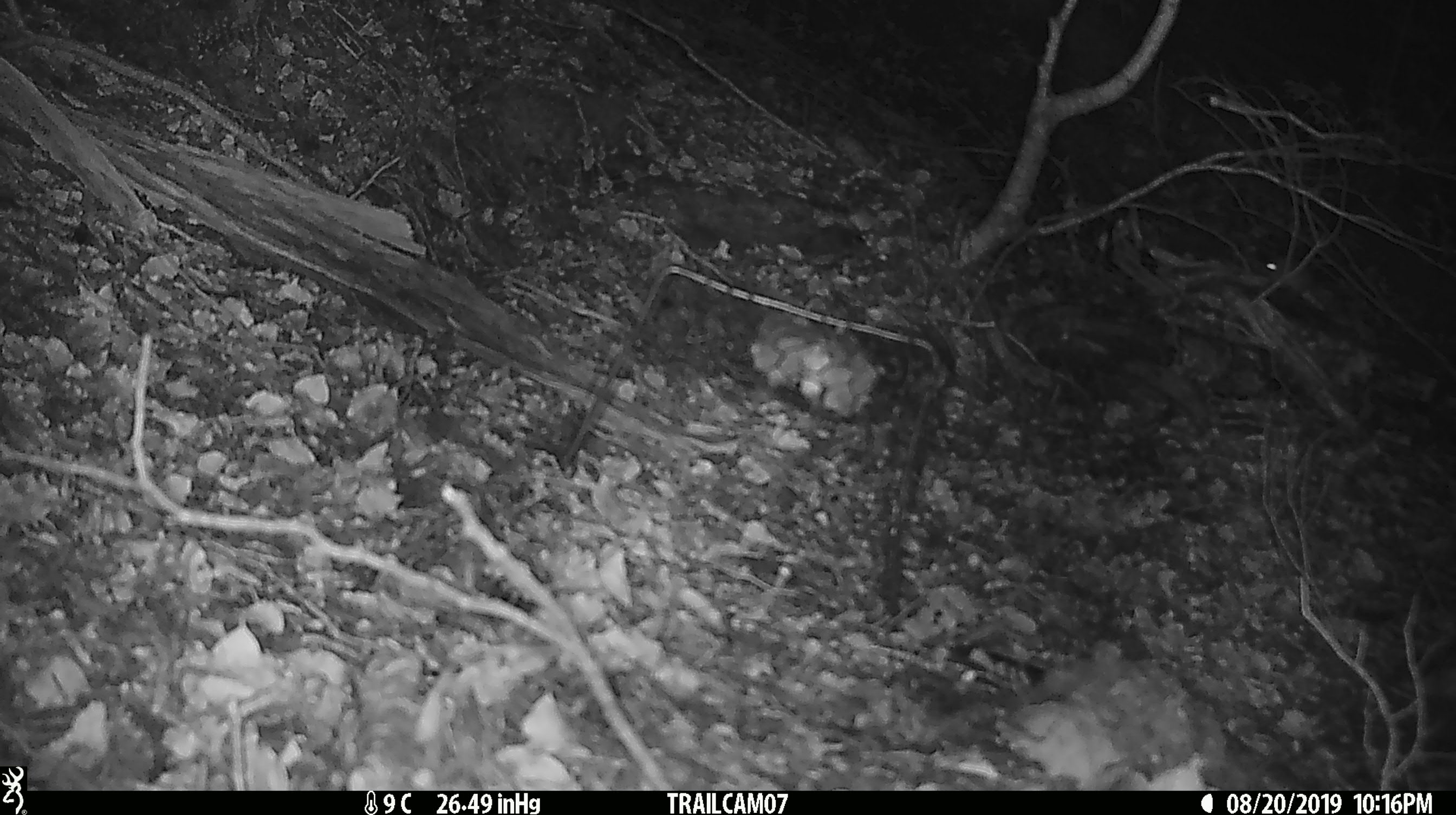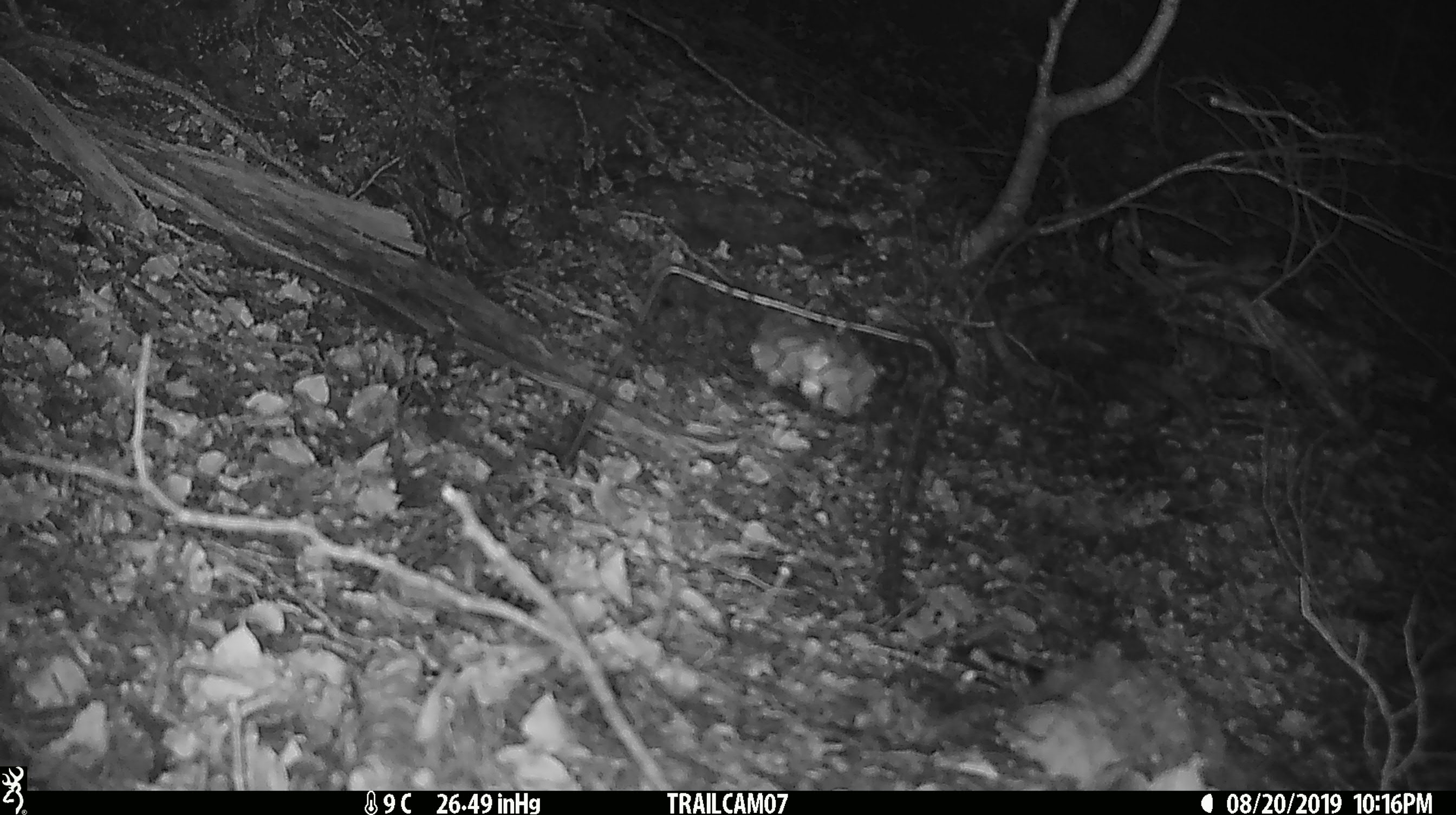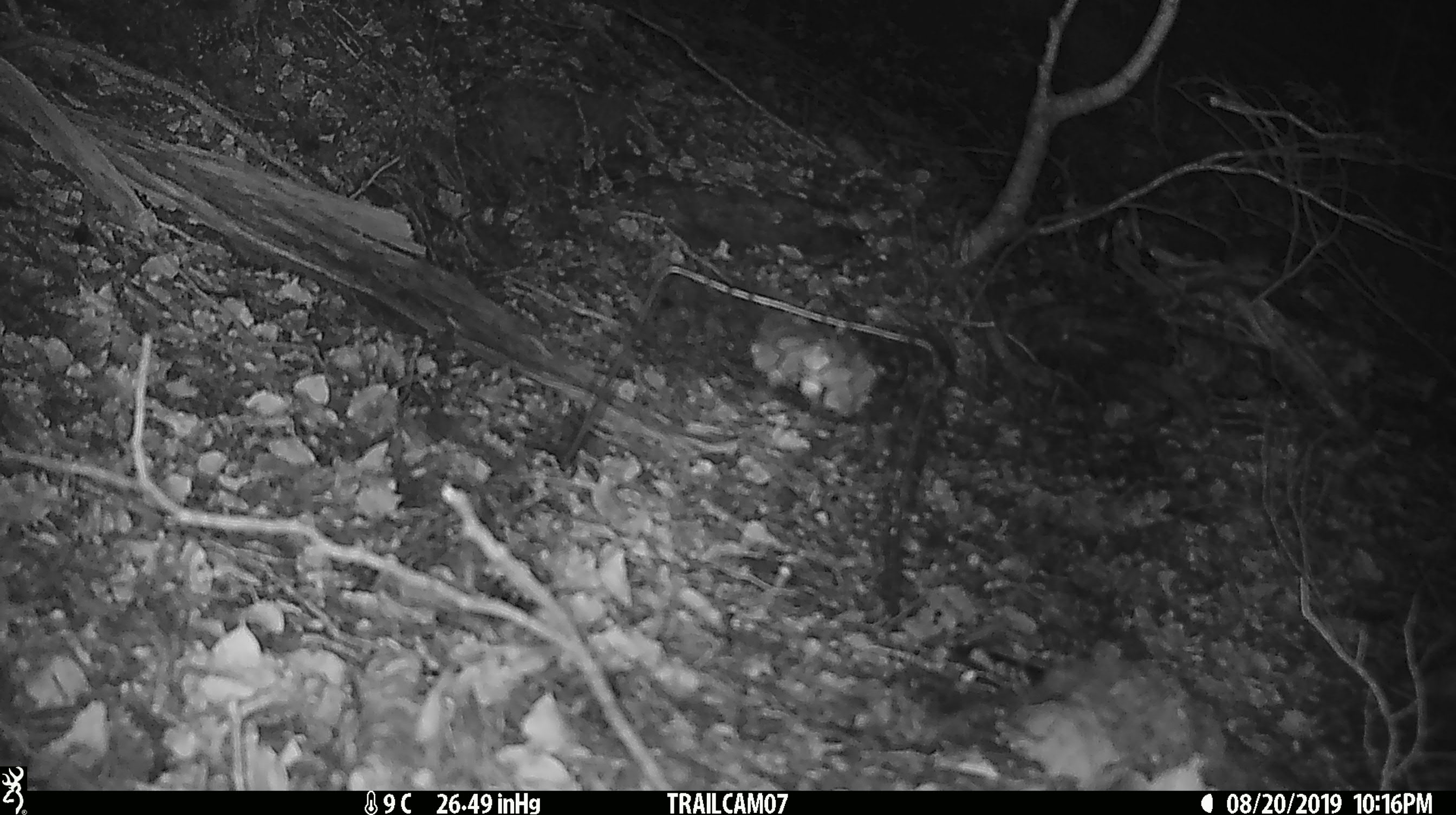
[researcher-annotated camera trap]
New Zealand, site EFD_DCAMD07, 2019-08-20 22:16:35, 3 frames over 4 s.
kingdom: Animalia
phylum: Chordata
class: Mammalia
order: Rodentia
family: Muridae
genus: Mus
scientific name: Mus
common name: mouse